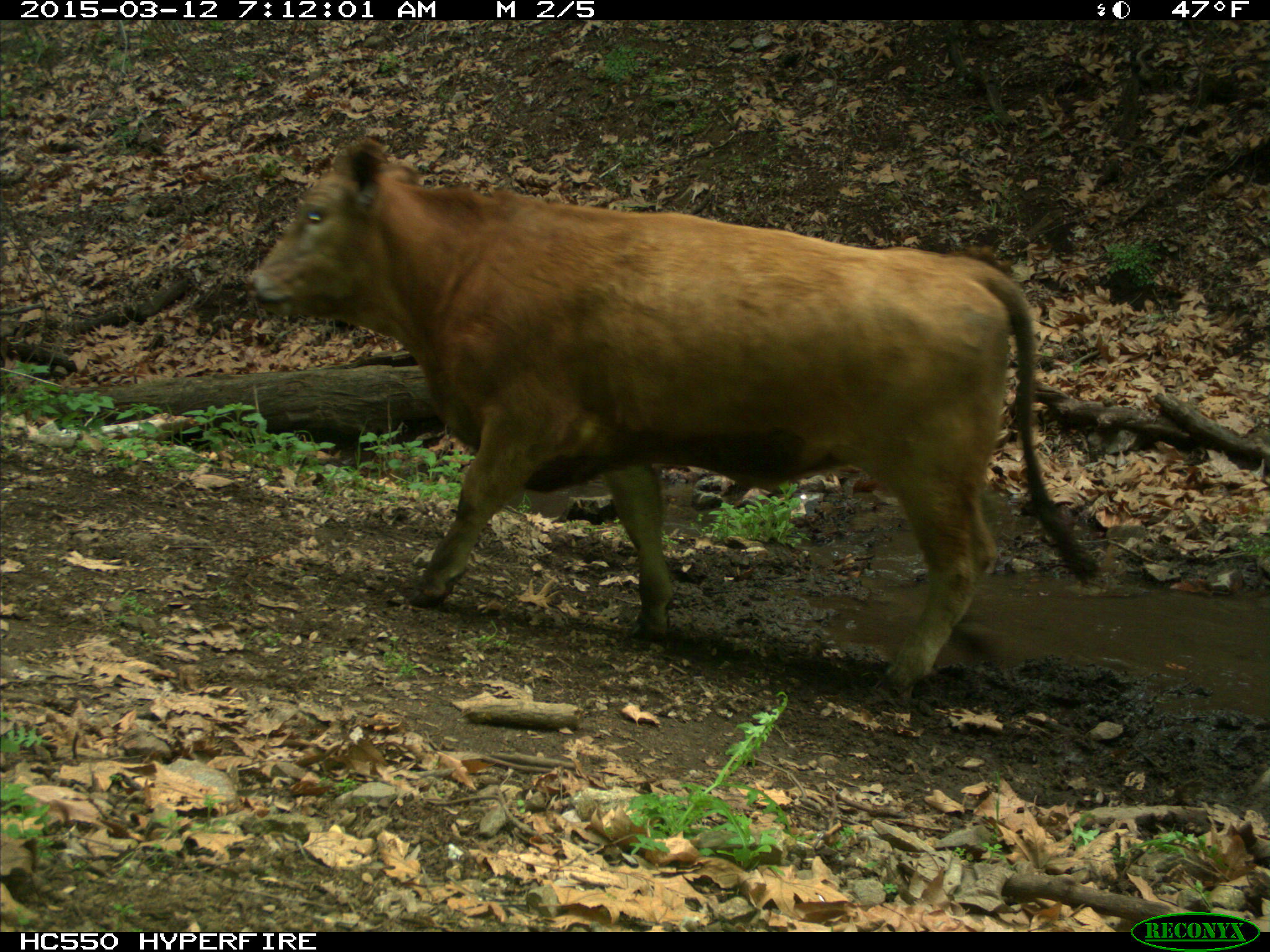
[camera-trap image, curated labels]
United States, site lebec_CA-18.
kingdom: Animalia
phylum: Chordata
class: Mammalia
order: Artiodactyla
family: Bovidae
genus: Bos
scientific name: Bos taurus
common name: domestic cow